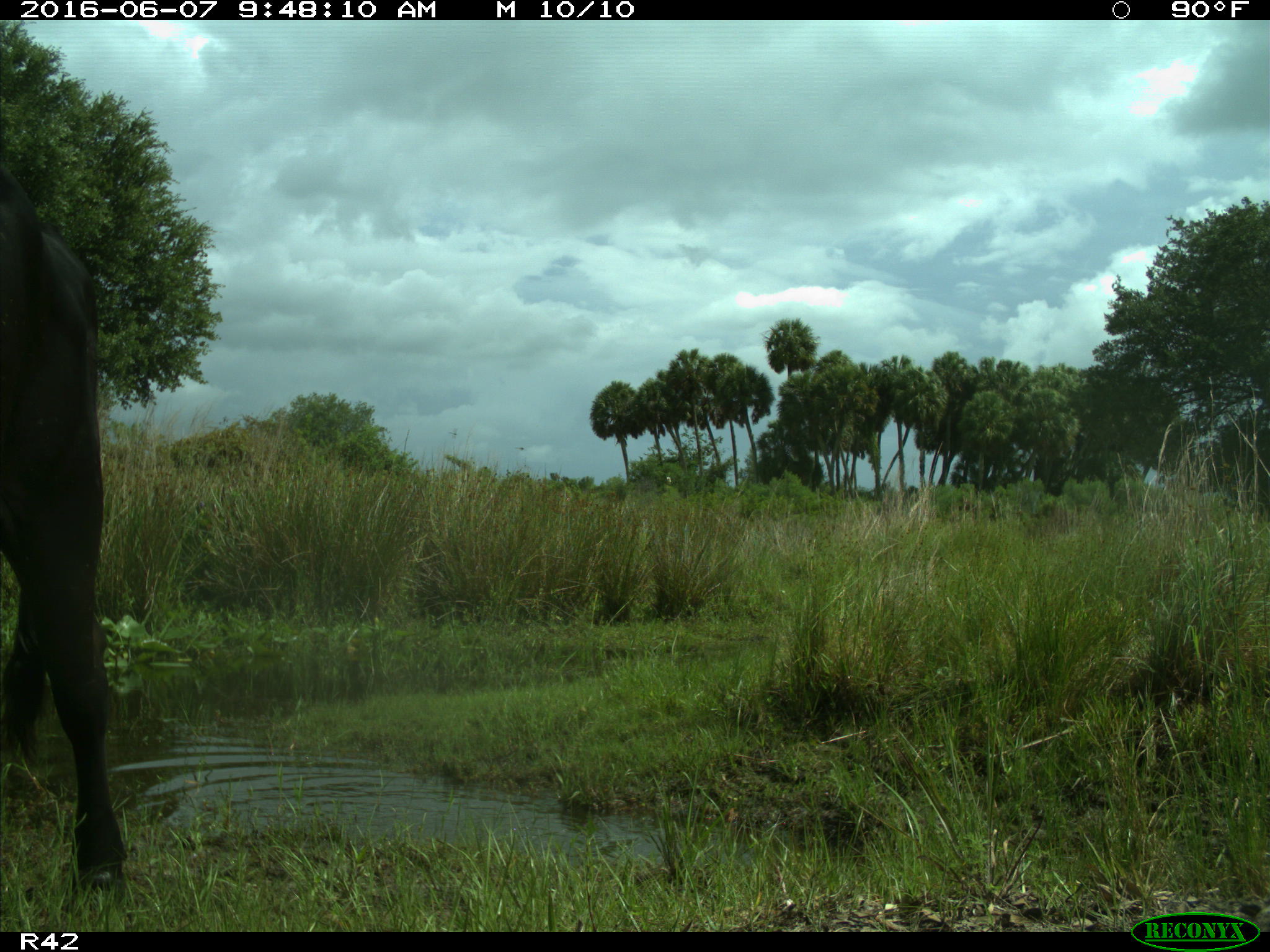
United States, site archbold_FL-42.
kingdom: Animalia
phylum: Chordata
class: Mammalia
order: Artiodactyla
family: Bovidae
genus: Bos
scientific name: Bos taurus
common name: domestic cow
Bos taurus (domestic cow).